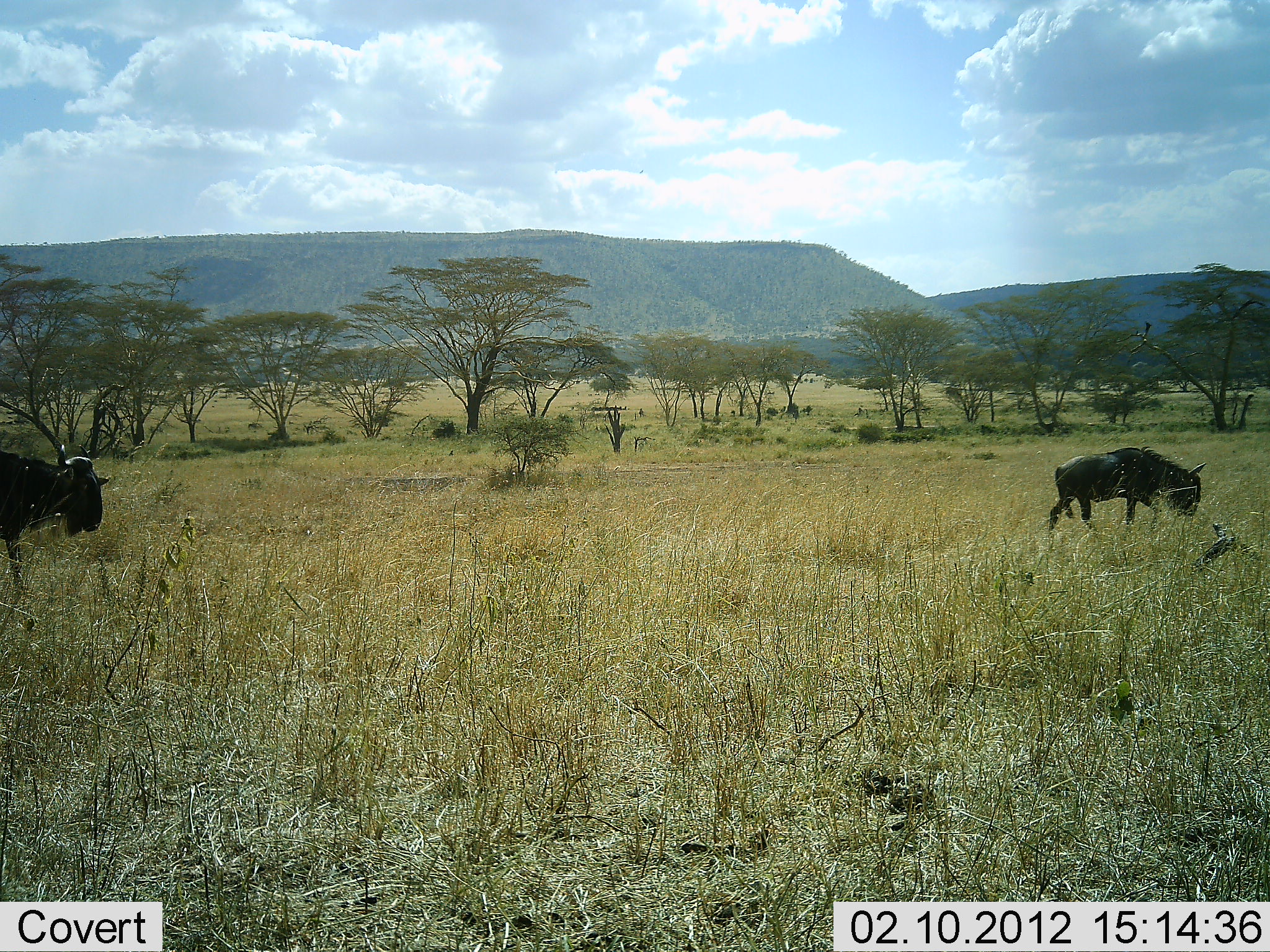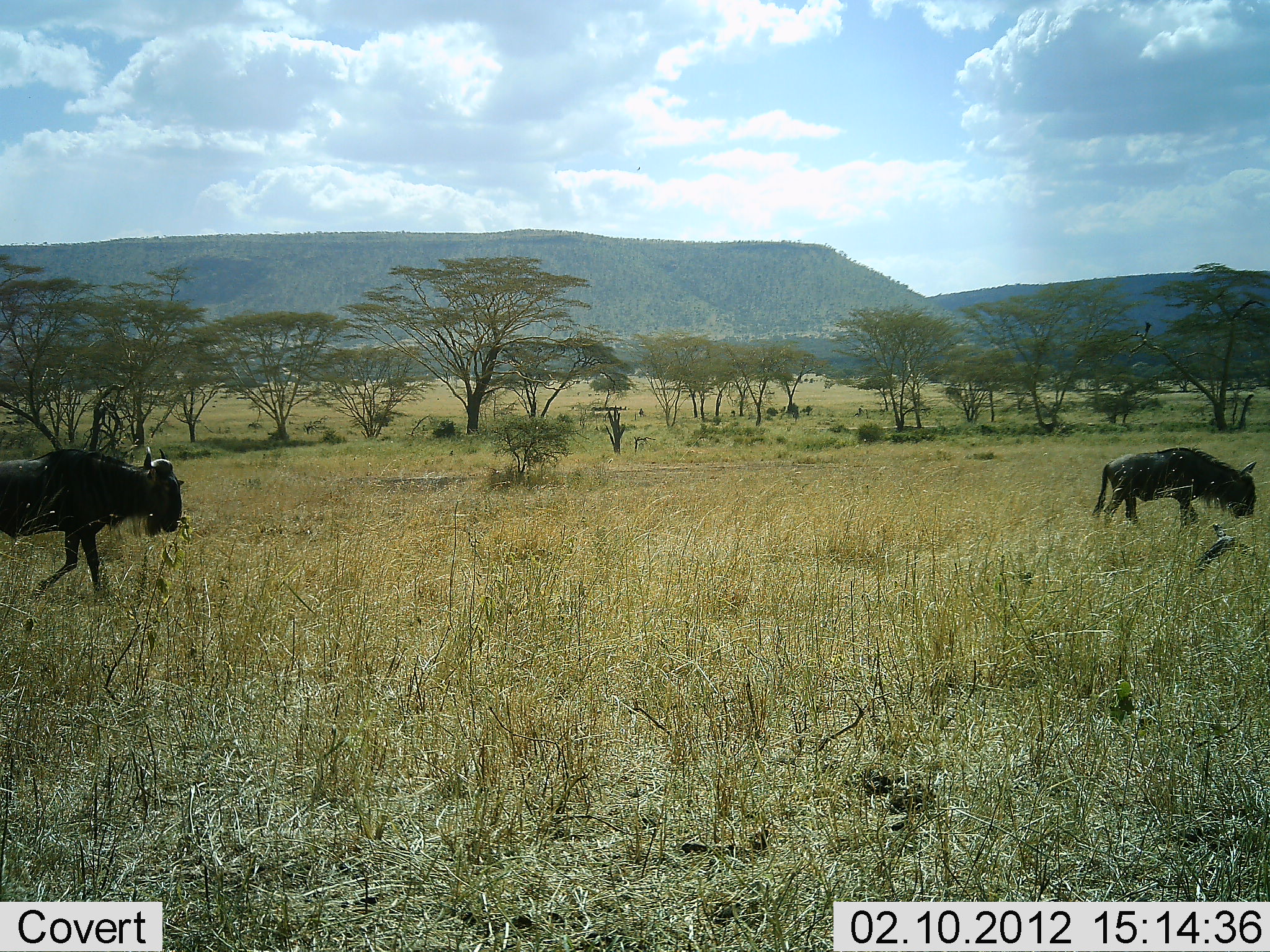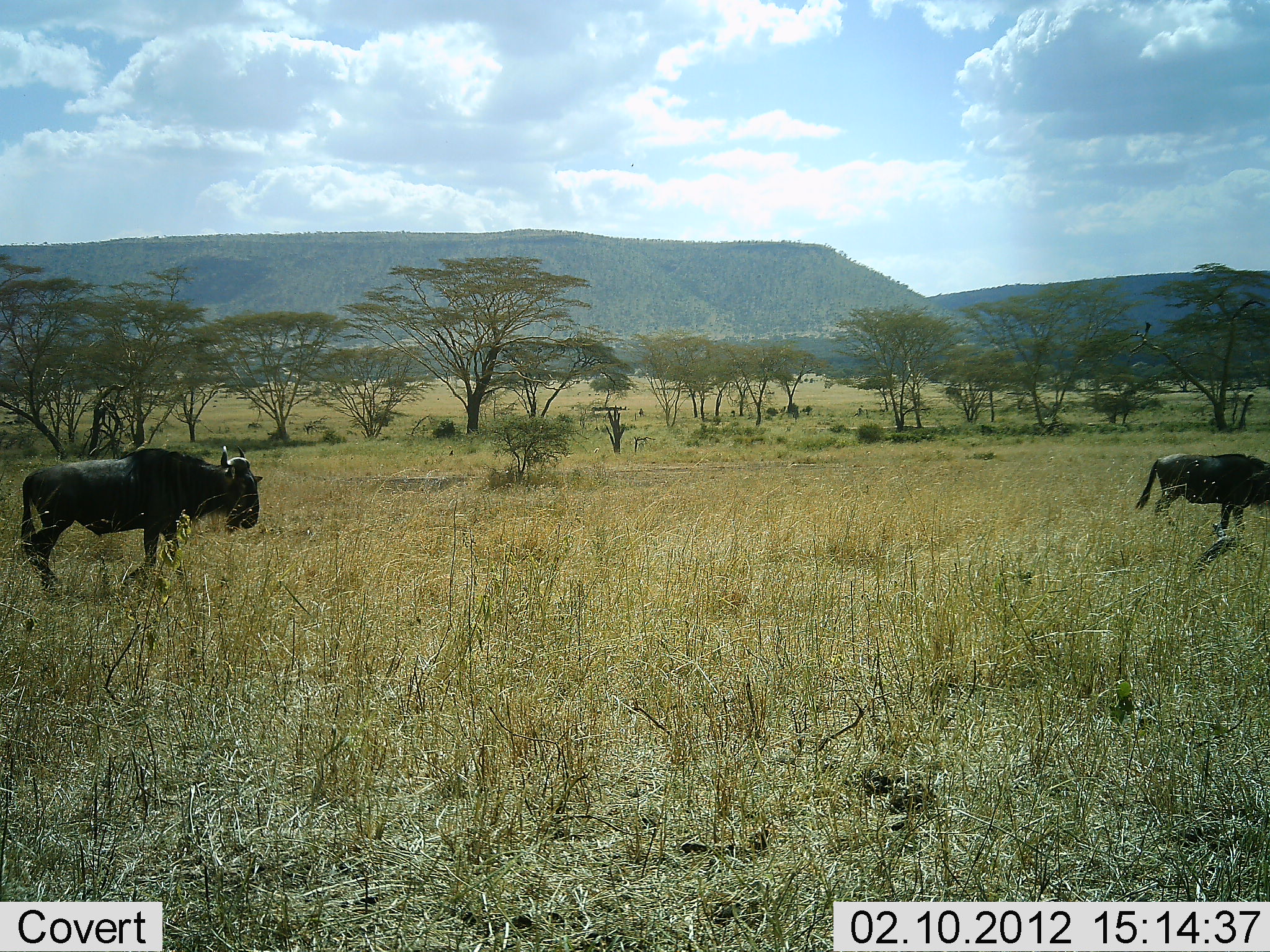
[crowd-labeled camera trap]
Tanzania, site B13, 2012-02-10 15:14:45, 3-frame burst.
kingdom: Animalia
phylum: Chordata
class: Mammalia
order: Artiodactyla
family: Bovidae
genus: Connochaetes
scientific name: Connochaetes taurinus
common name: blue wildebeest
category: wildebeest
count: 2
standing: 6%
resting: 0%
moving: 100%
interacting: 0%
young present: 18%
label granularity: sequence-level